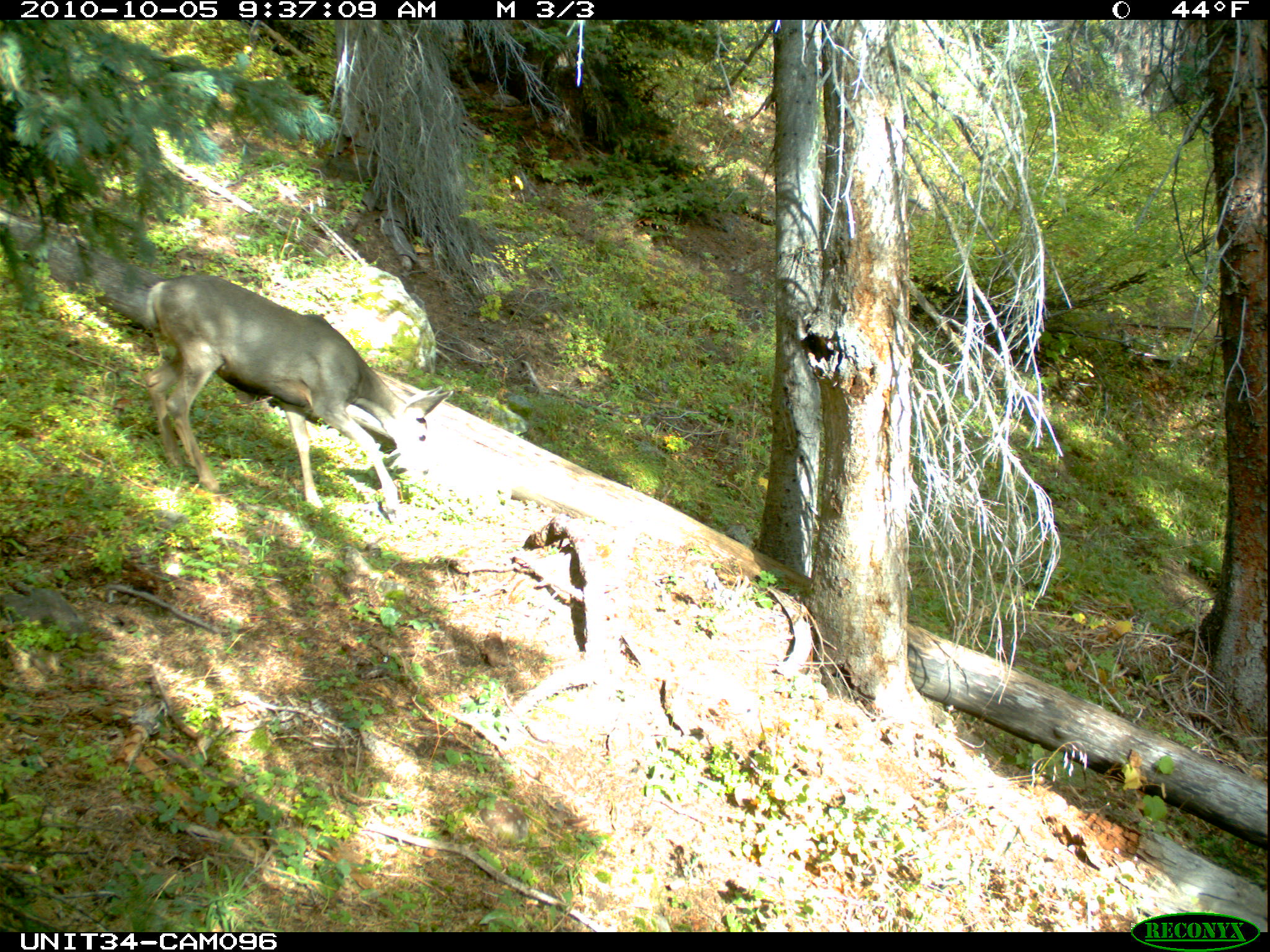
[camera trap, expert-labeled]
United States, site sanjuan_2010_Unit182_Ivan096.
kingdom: Animalia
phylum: Chordata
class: Mammalia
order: Artiodactyla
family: Cervidae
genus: Odocoileus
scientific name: Odocoileus hemionus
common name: mule deer